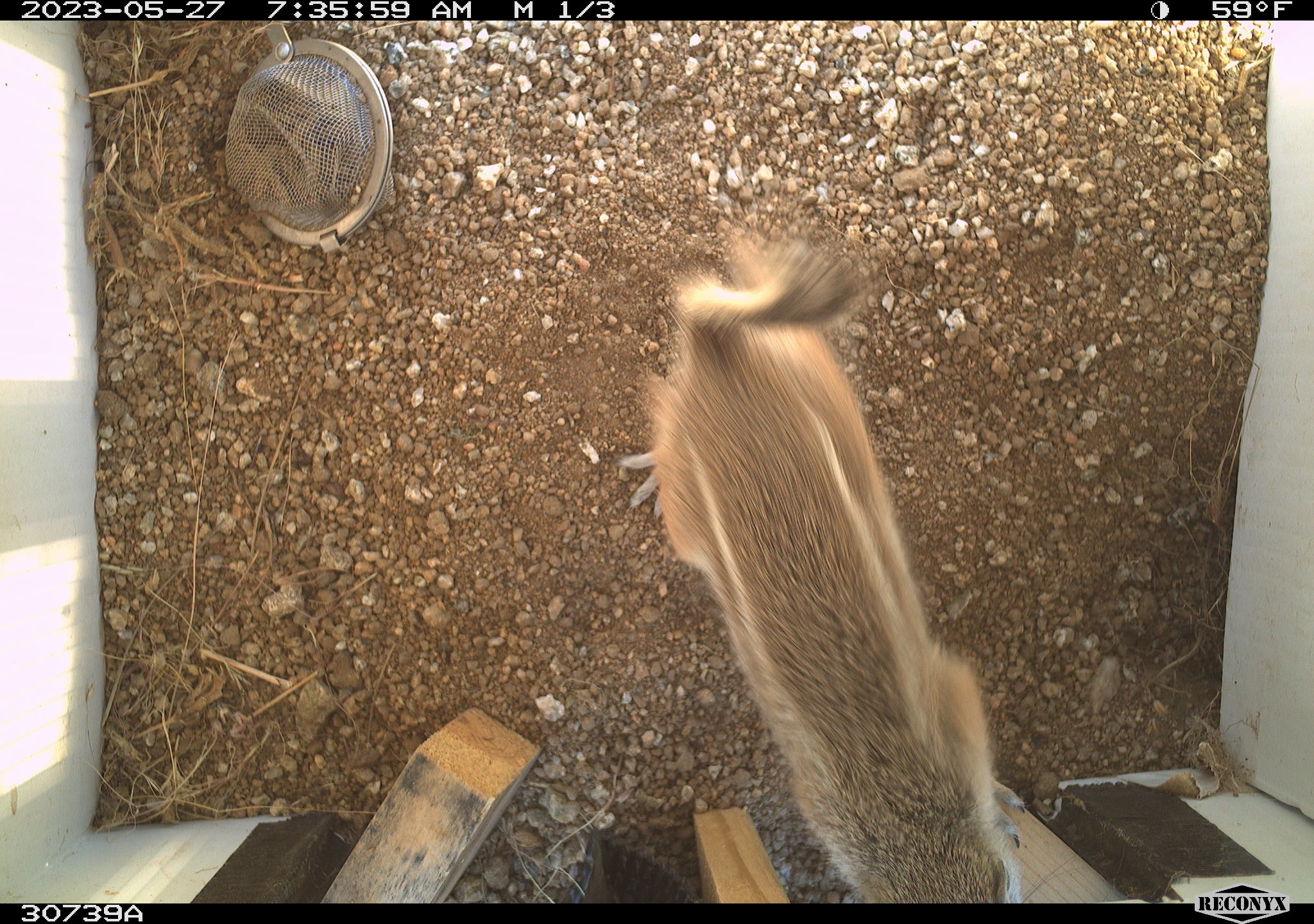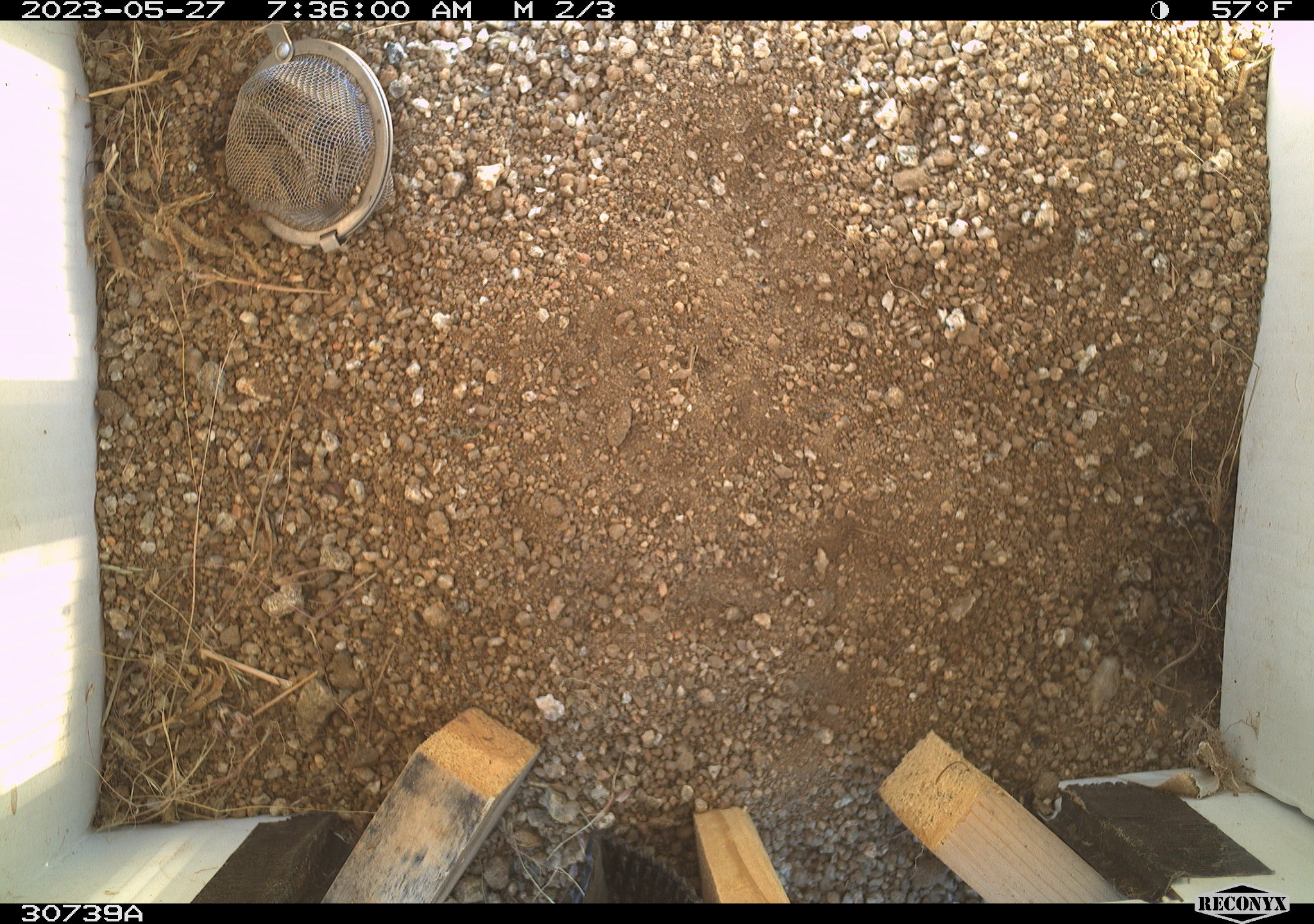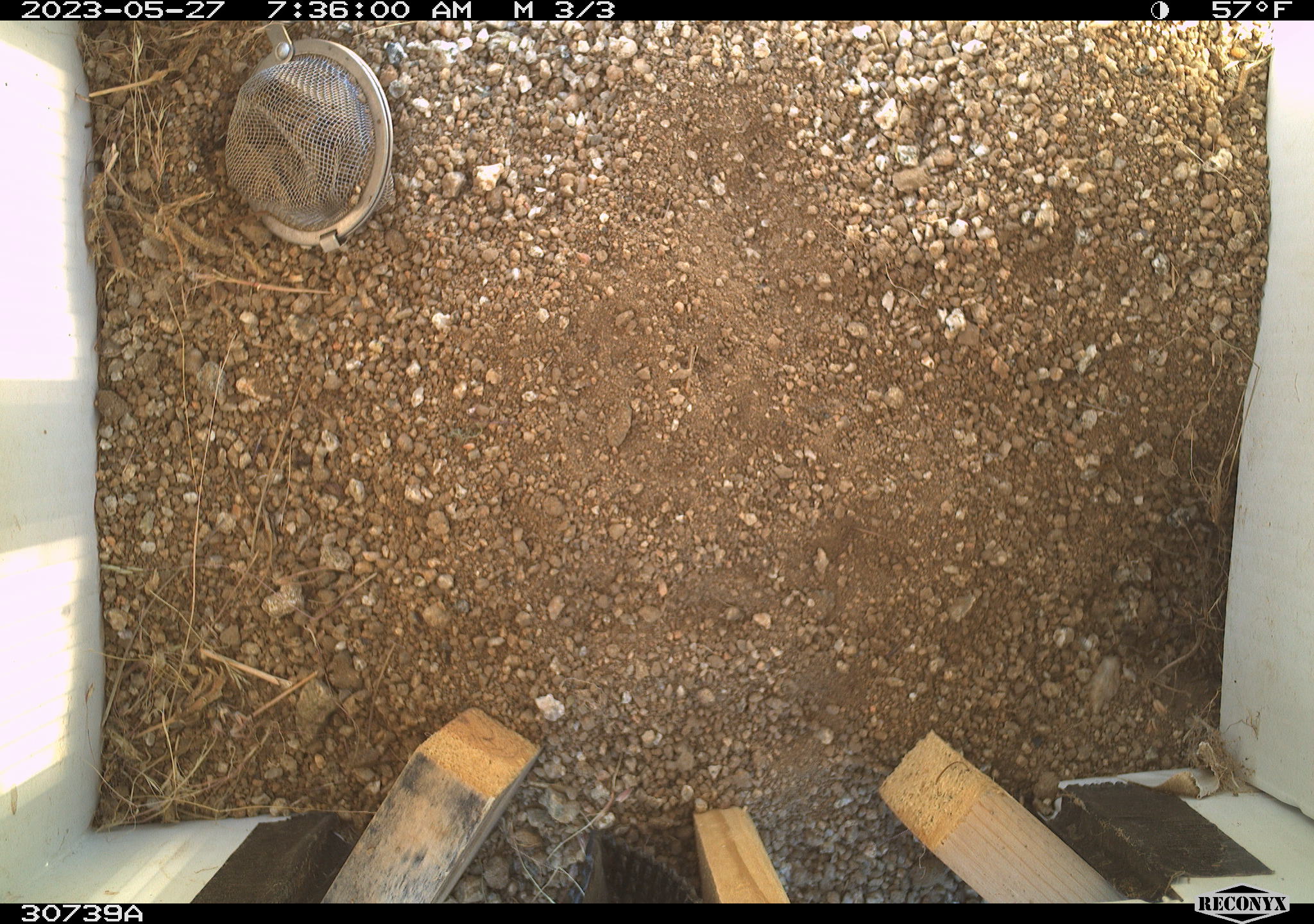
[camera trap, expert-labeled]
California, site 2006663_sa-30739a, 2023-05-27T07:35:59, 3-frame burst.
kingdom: Animalia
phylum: Chordata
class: Mammalia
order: Rodentia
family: Sciuridae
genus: Ammospermophilus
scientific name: Ammospermophilus leucurus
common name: white-tailed antelope squirrel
White-tailed antelope squirrel (Ammospermophilus leucurus).